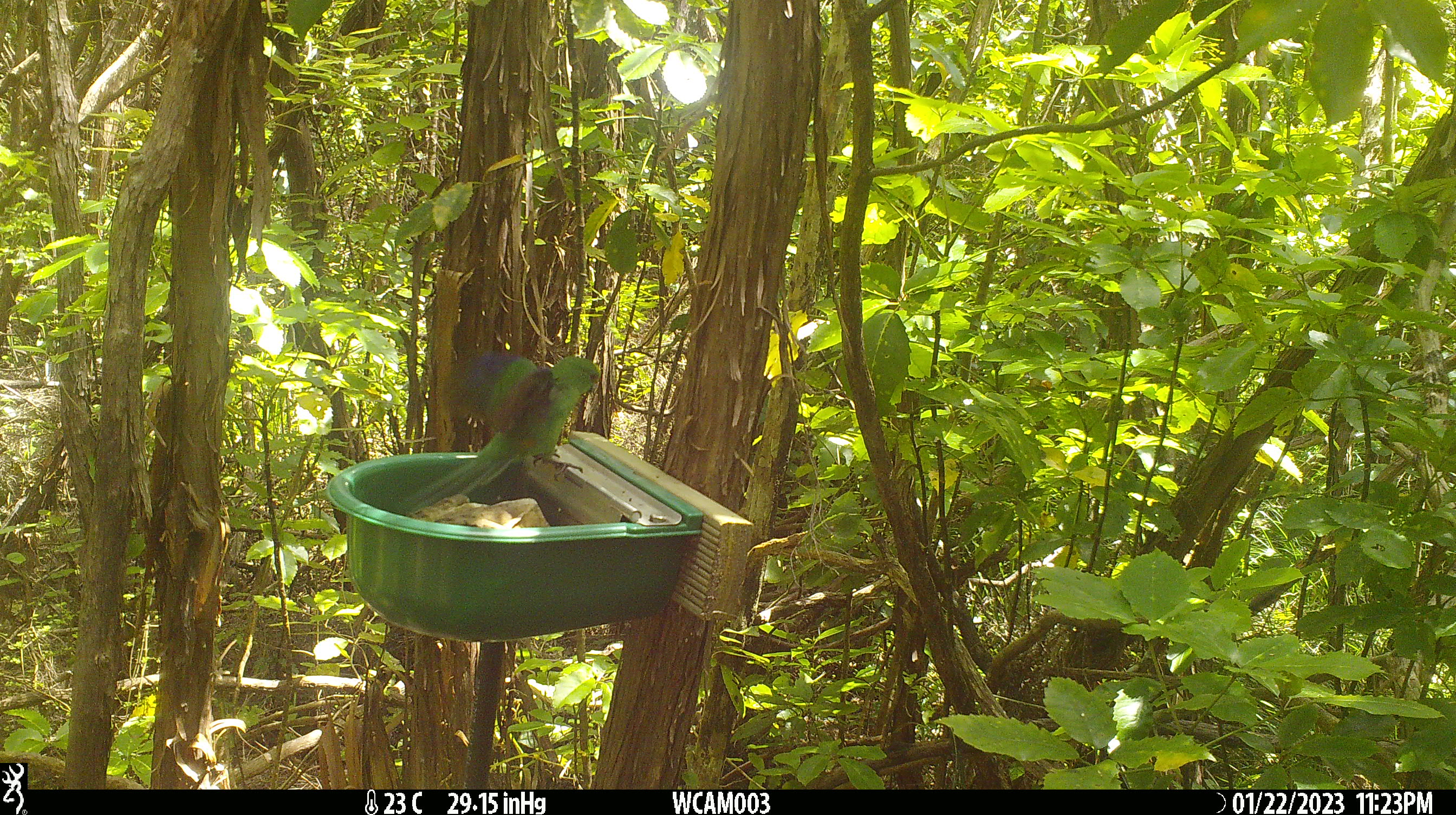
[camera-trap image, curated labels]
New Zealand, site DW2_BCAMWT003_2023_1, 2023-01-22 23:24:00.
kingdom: Animalia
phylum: Chordata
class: Aves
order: Psittaciformes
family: Psittaculidae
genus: Cyanoramphus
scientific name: Cyanoramphus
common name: parakeet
Parakeet (Cyanoramphus).